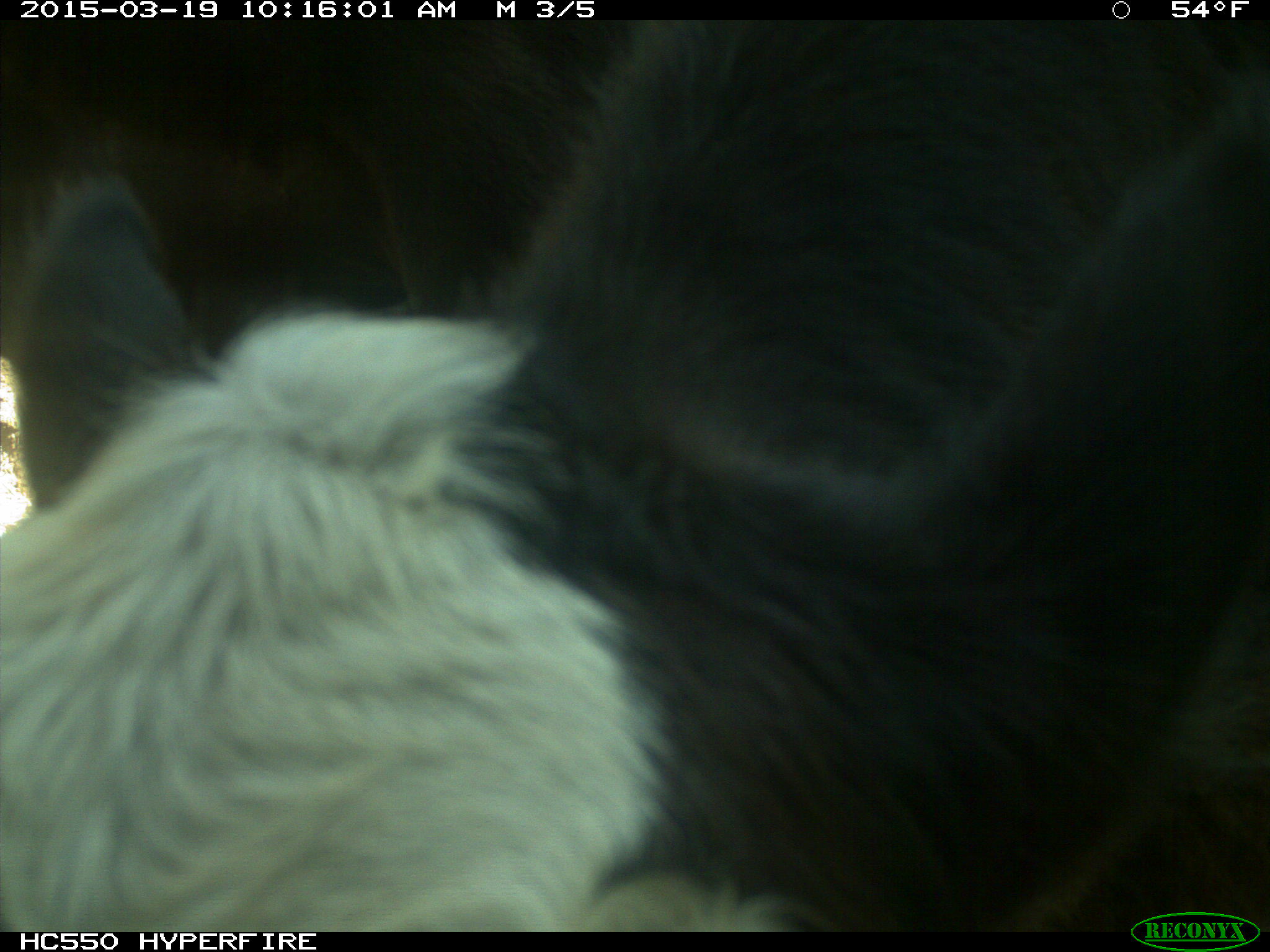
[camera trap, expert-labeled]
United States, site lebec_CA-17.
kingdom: Animalia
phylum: Chordata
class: Mammalia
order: Artiodactyla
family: Bovidae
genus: Bos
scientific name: Bos taurus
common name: domestic cow